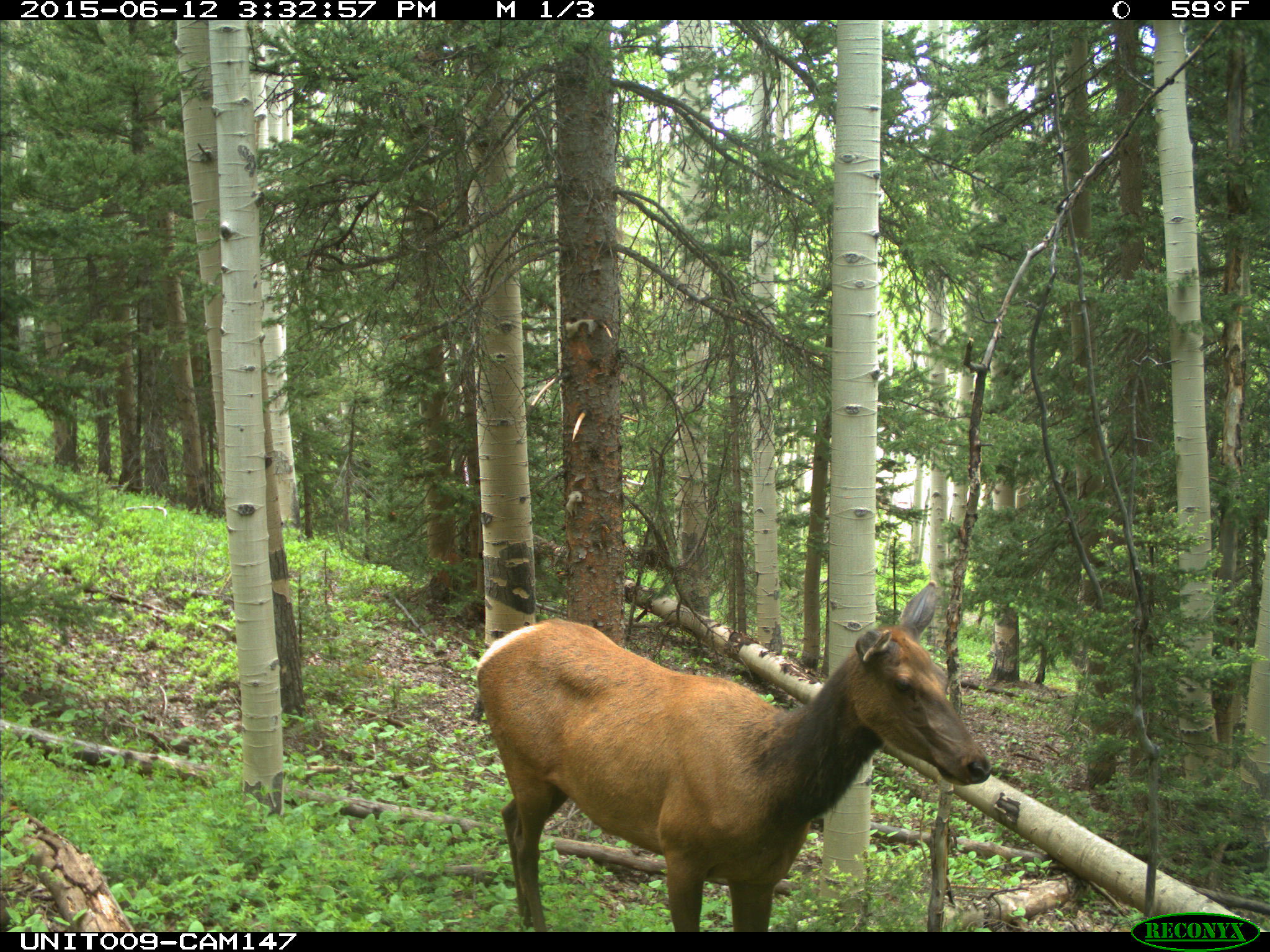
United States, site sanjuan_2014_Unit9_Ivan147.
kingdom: Animalia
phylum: Chordata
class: Mammalia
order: Artiodactyla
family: Cervidae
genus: Cervus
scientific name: Cervus elaphus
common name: red deer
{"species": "Cervus elaphus (red deer)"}